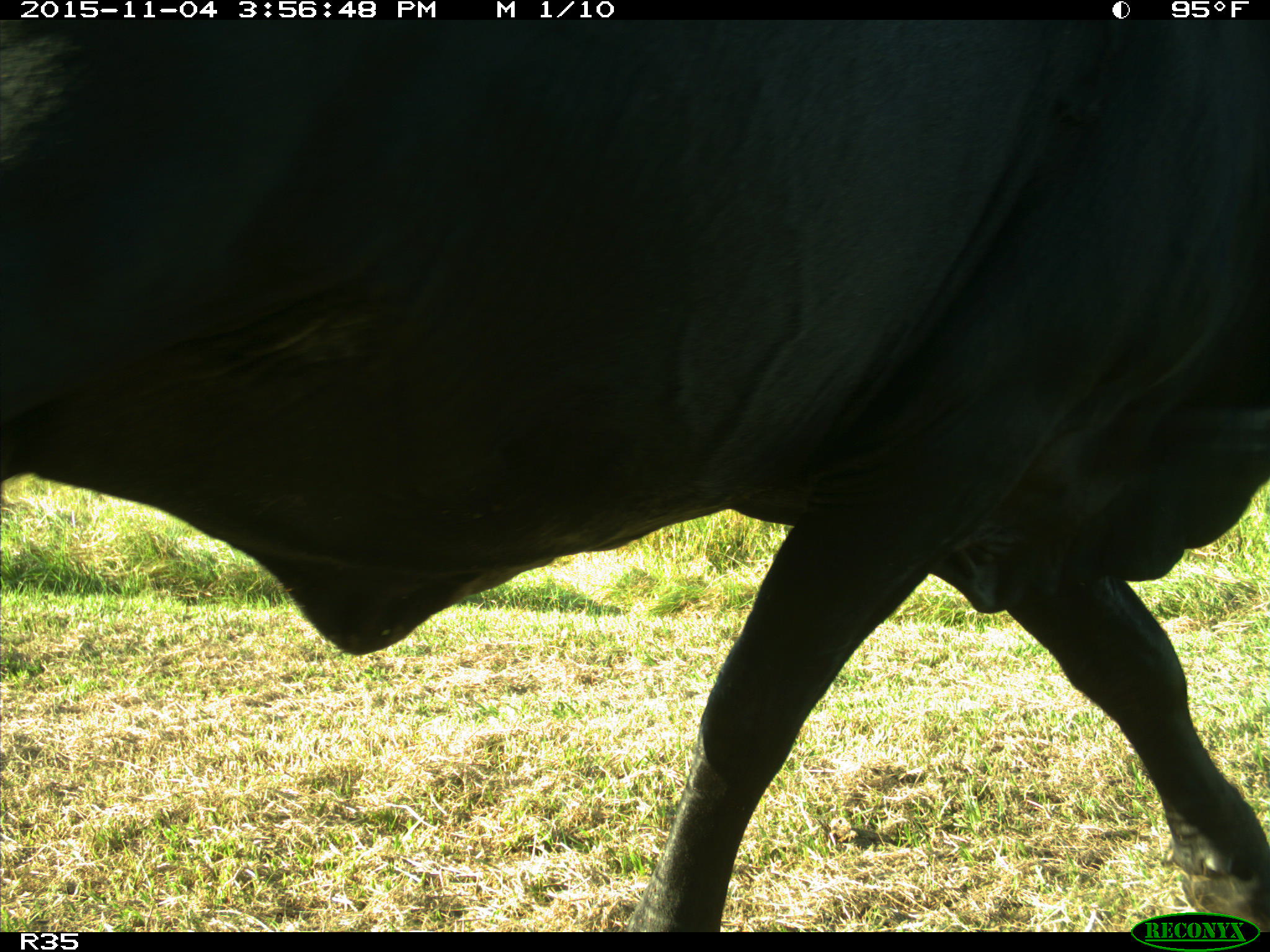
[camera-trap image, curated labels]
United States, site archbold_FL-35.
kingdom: Animalia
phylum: Chordata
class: Mammalia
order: Artiodactyla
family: Bovidae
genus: Bos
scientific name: Bos taurus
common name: domestic cow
Bos taurus (domestic cow).